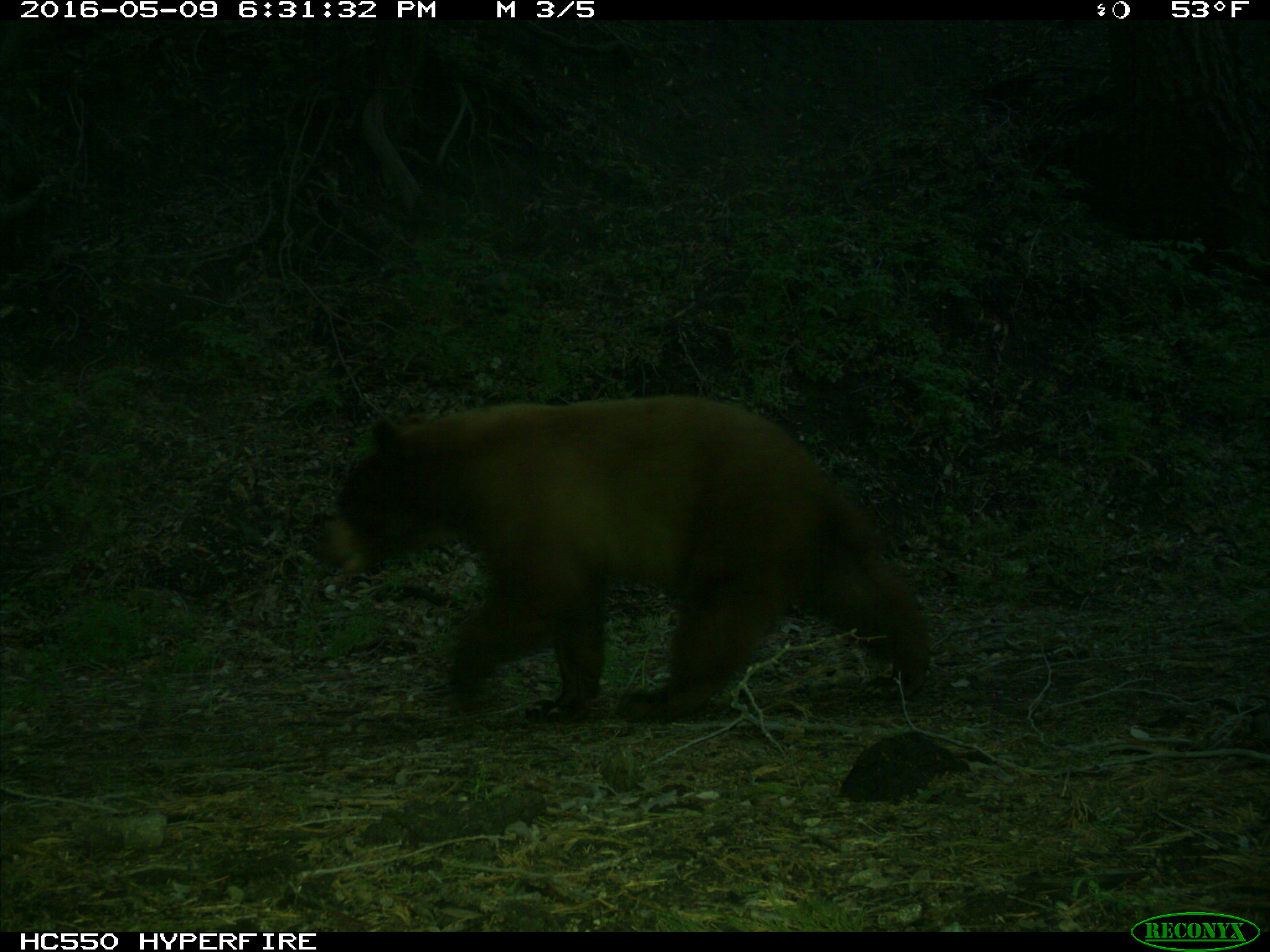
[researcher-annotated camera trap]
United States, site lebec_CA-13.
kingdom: Animalia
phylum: Chordata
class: Mammalia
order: Carnivora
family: Ursidae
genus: Ursus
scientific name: Ursus americanus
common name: american black bear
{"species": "Ursus americanus (american black bear)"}